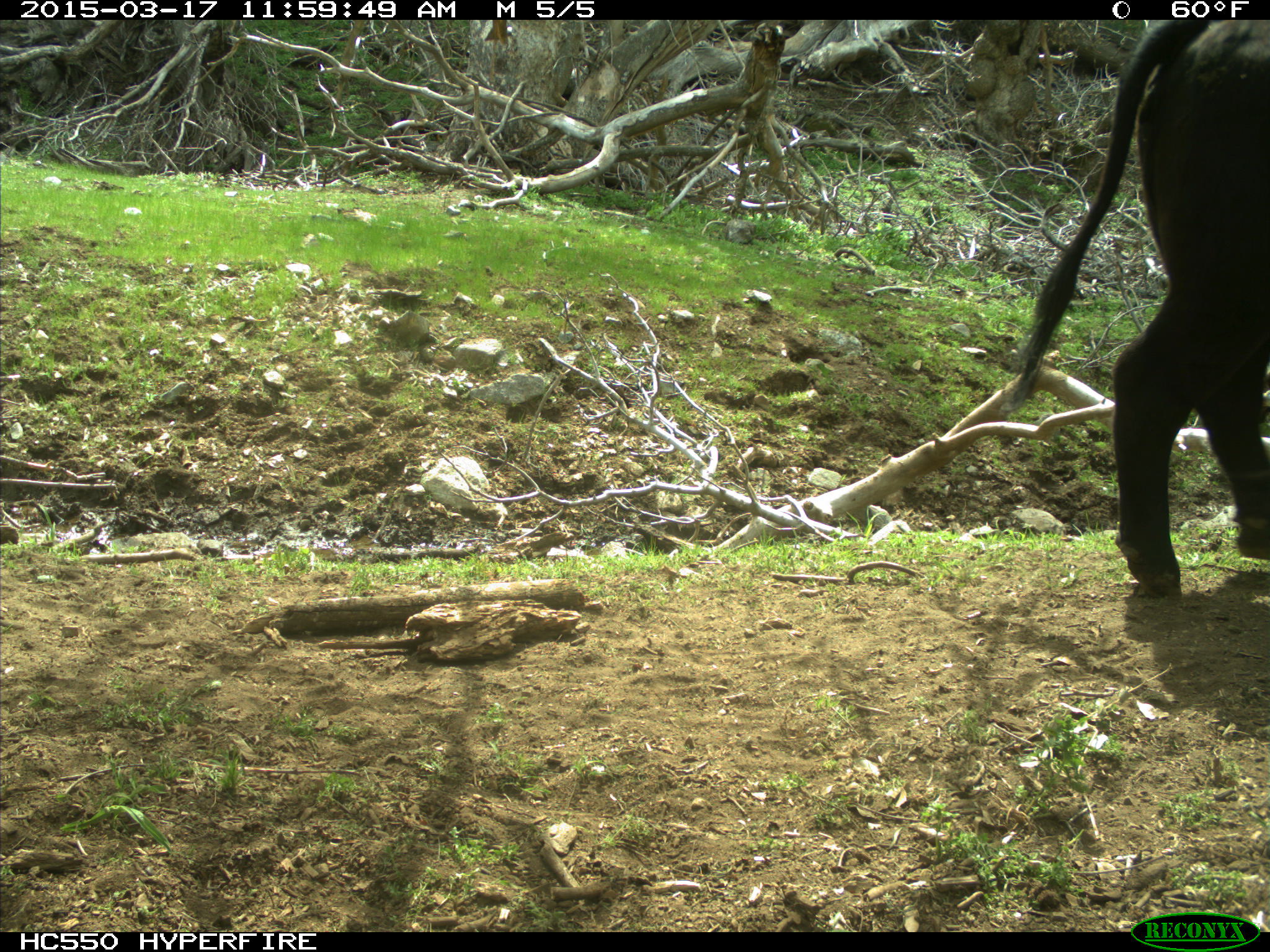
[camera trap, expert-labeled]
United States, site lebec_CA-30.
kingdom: Animalia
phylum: Chordata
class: Mammalia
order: Artiodactyla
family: Bovidae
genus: Bos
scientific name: Bos taurus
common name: domestic cow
Bos taurus (domestic cow).